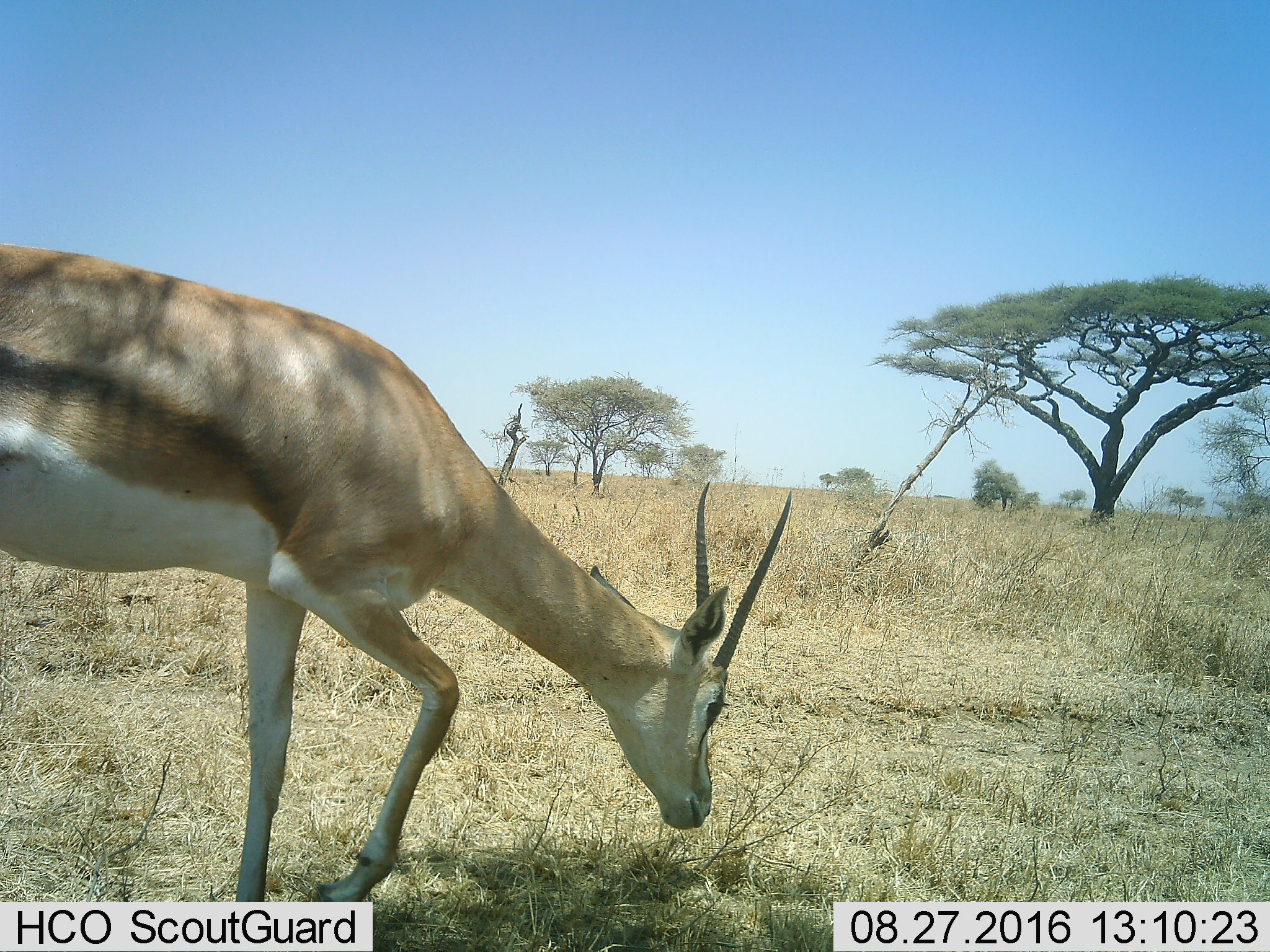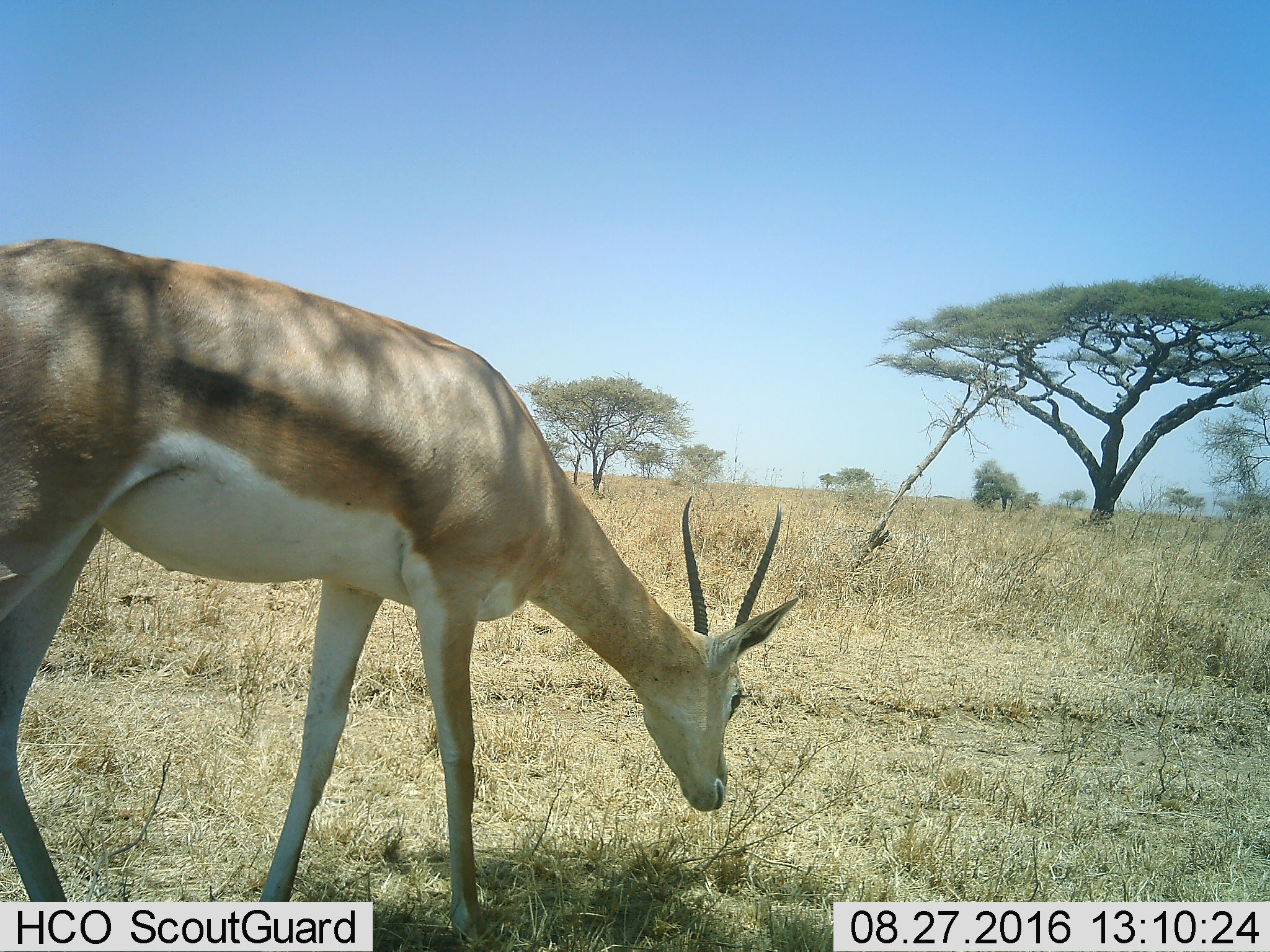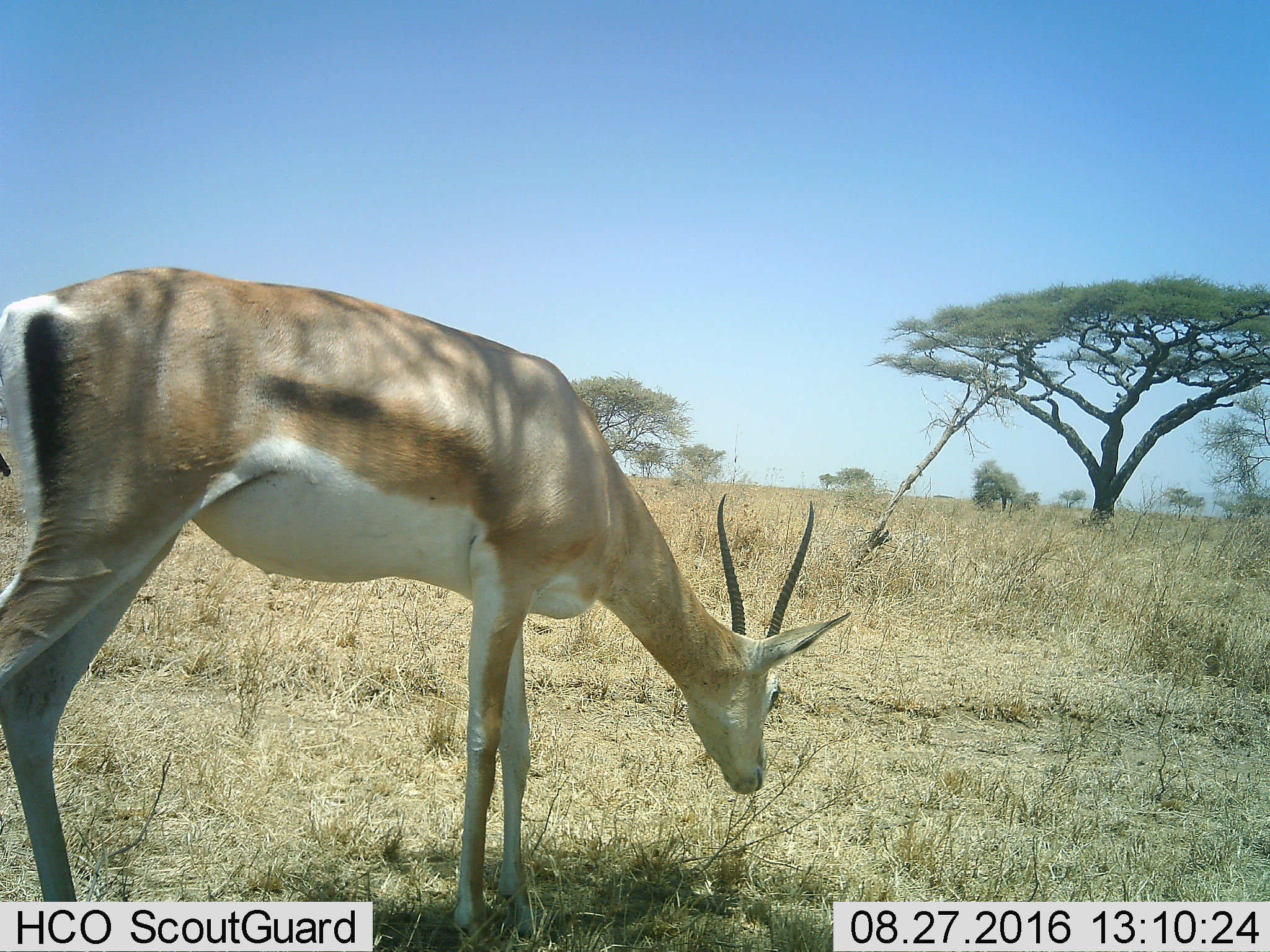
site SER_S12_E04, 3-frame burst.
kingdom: Animalia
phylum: Chordata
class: Mammalia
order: Artiodactyla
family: Bovidae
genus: Nanger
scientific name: Nanger granti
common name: grant's gazelle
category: gazellegrants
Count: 1.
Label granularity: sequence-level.